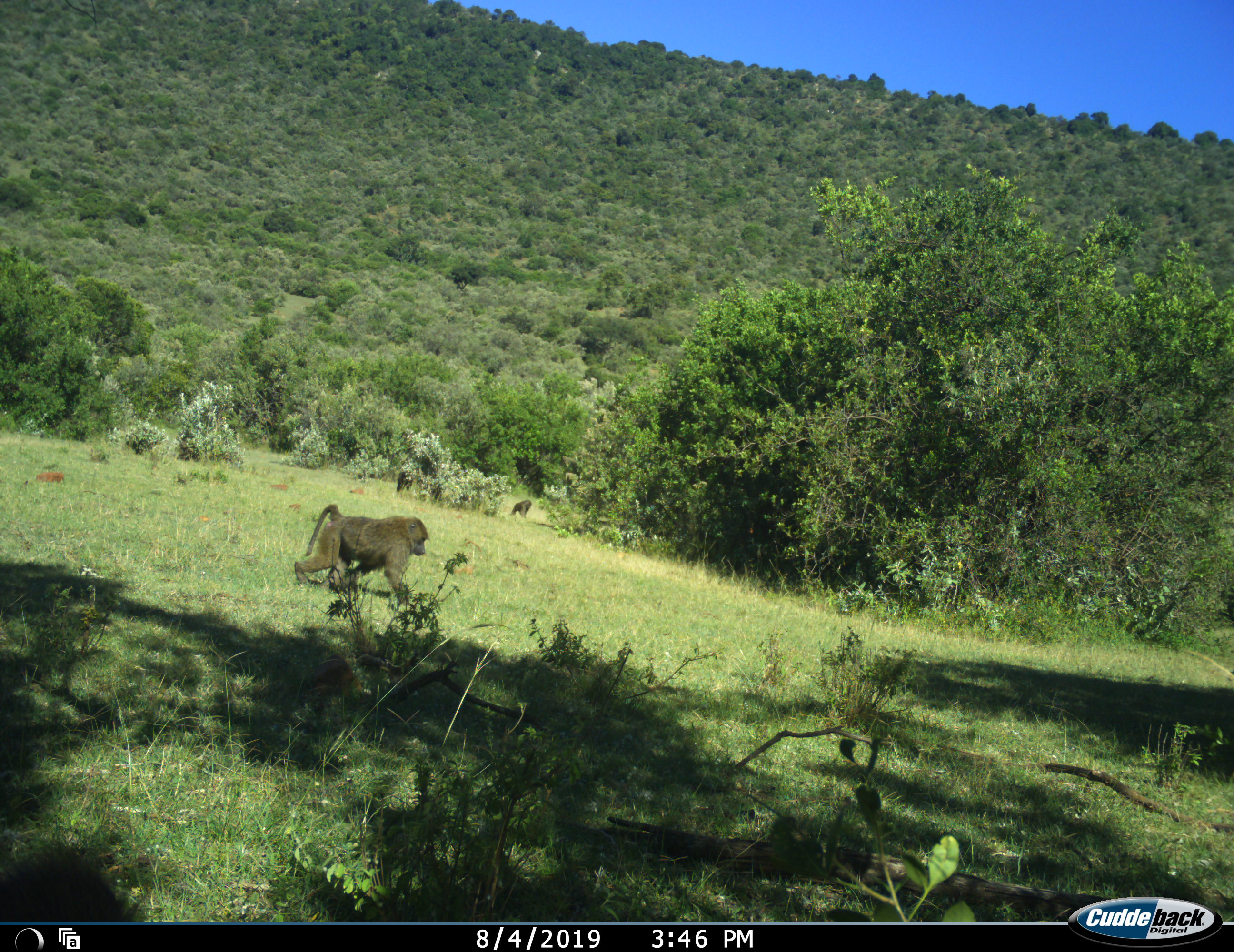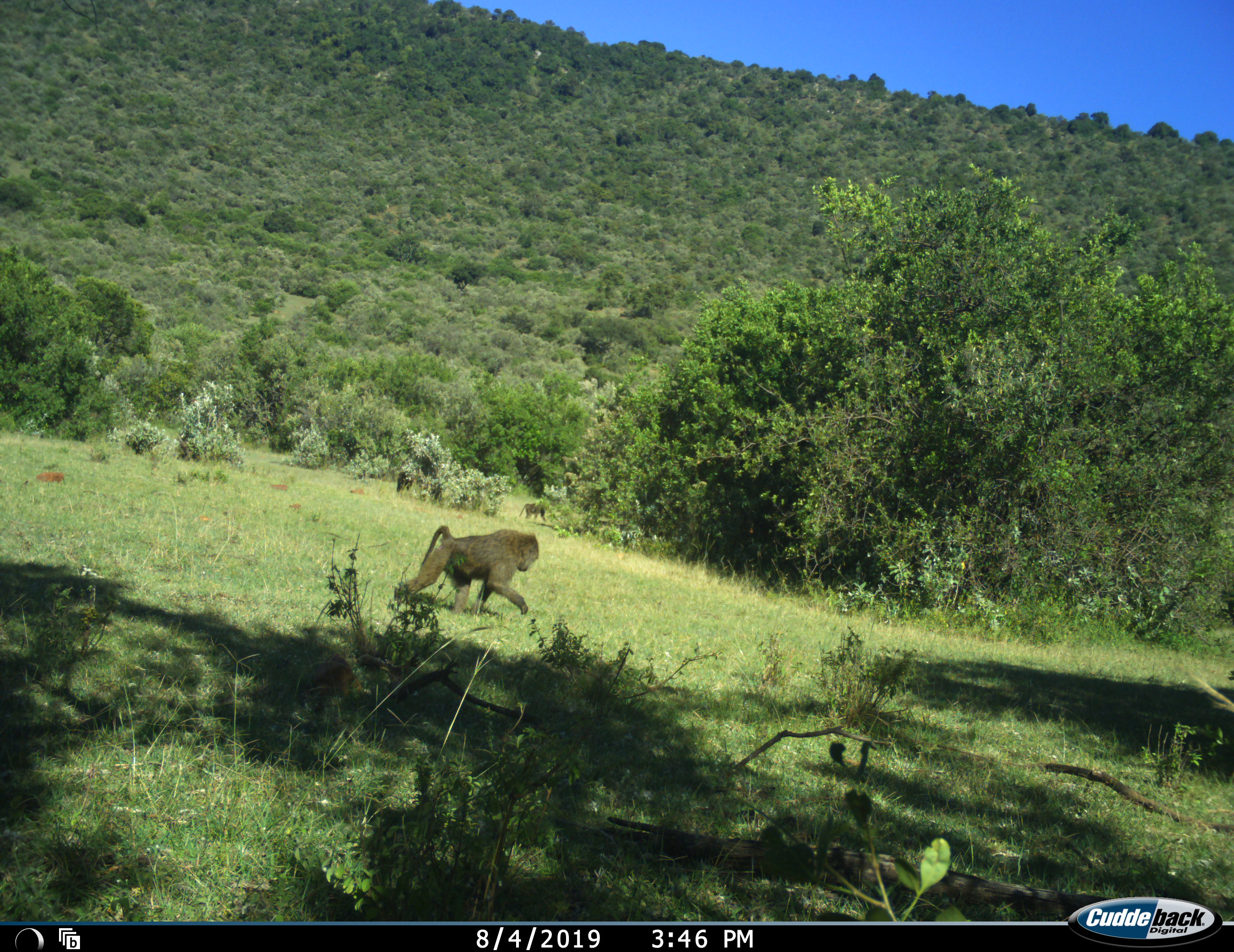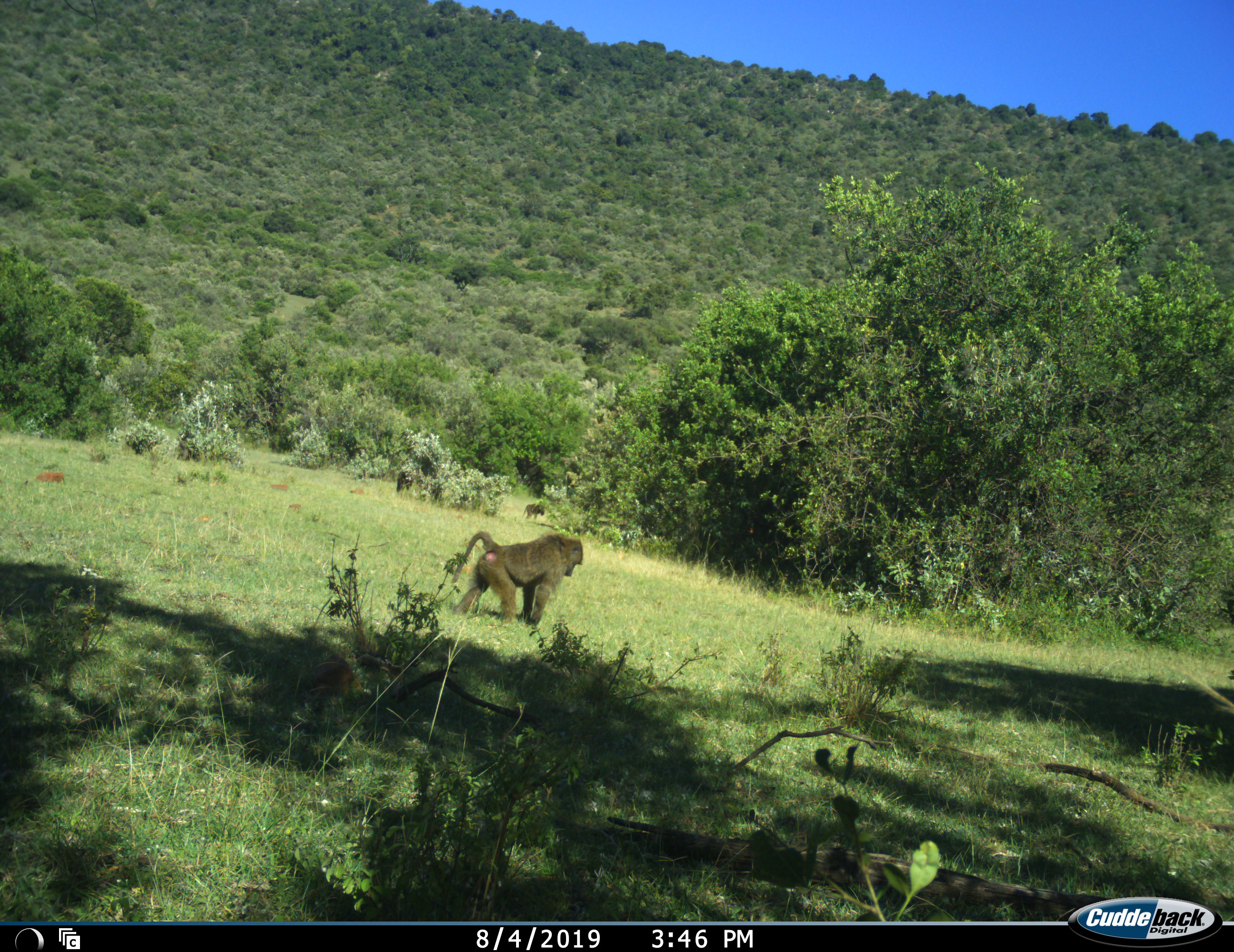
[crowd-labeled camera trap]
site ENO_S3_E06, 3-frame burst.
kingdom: Animalia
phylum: Chordata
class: Mammalia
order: Primates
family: Cercopithecidae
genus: Papio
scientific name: Papio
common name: baboon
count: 2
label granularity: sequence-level